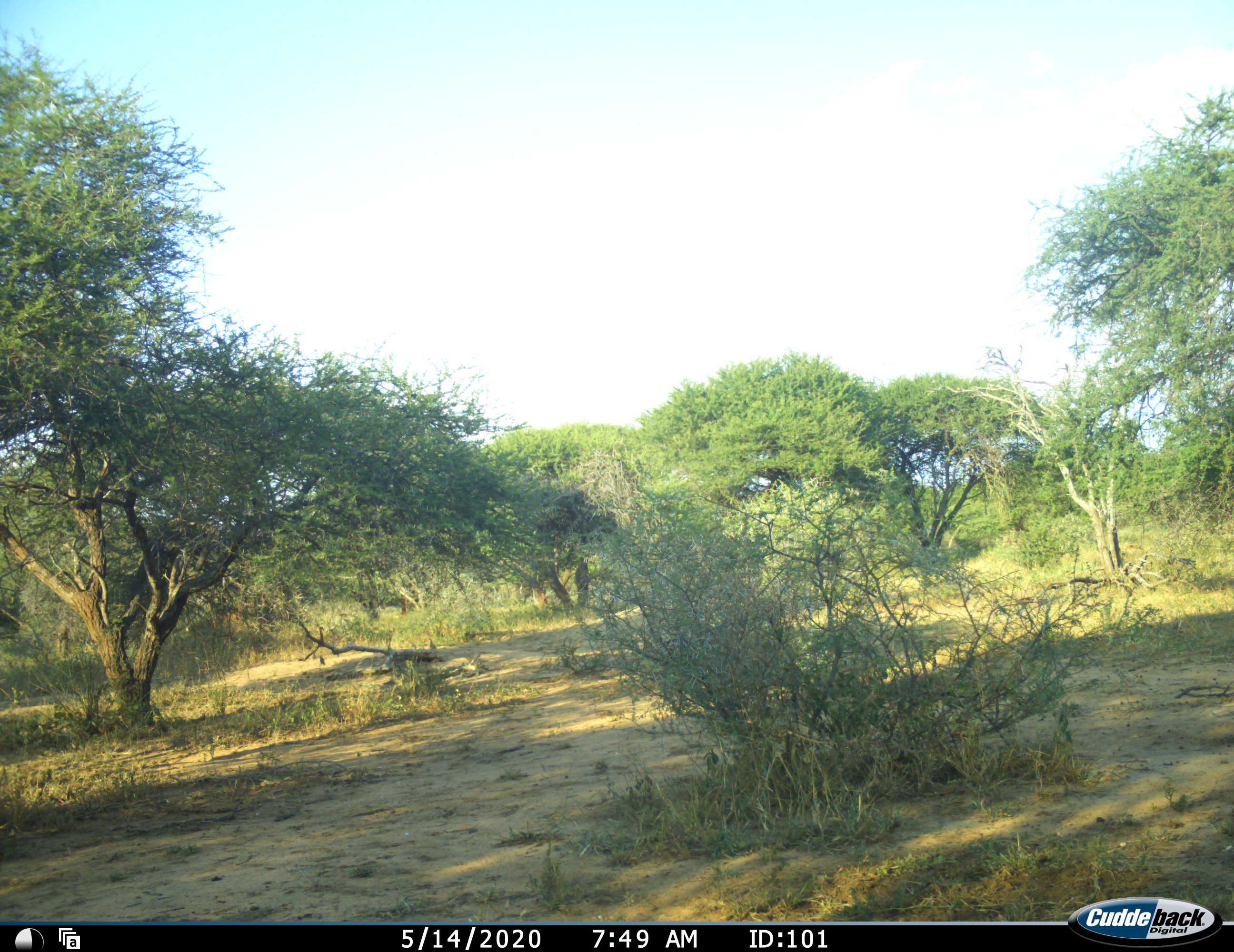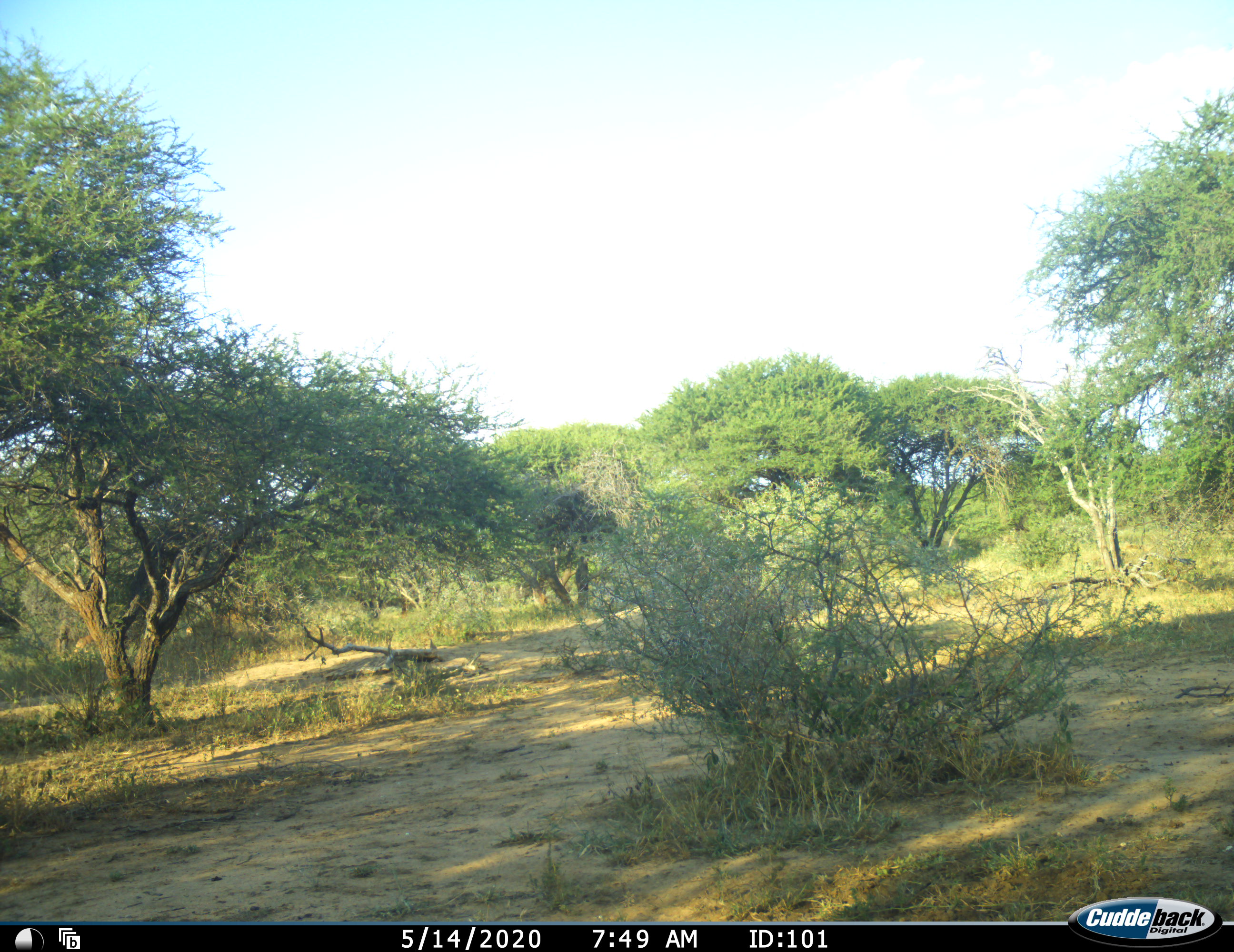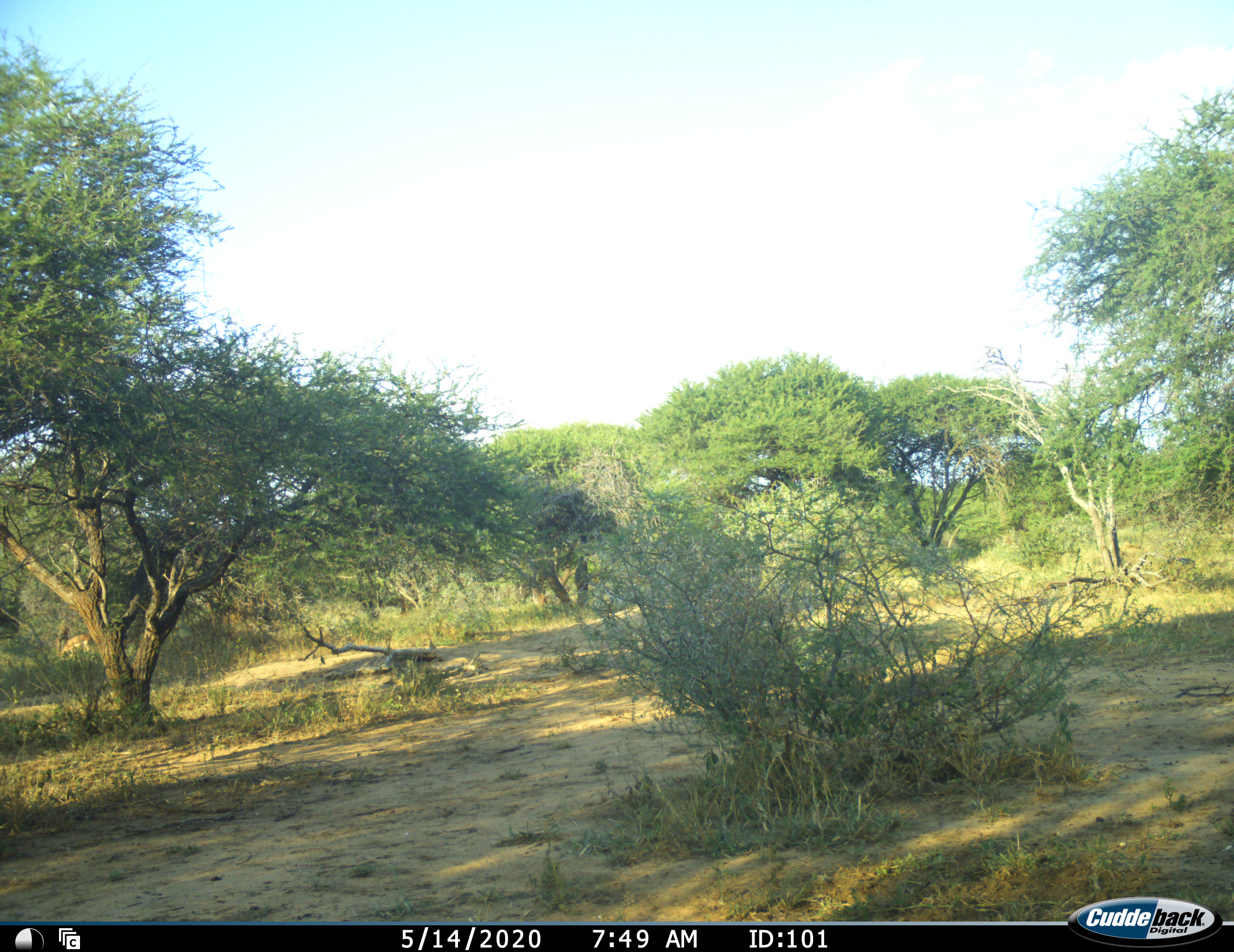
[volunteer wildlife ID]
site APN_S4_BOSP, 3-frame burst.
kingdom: Animalia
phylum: Chordata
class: Mammalia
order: Artiodactyla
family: Bovidae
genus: Aepyceros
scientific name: Aepyceros melampus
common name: impala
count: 2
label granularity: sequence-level